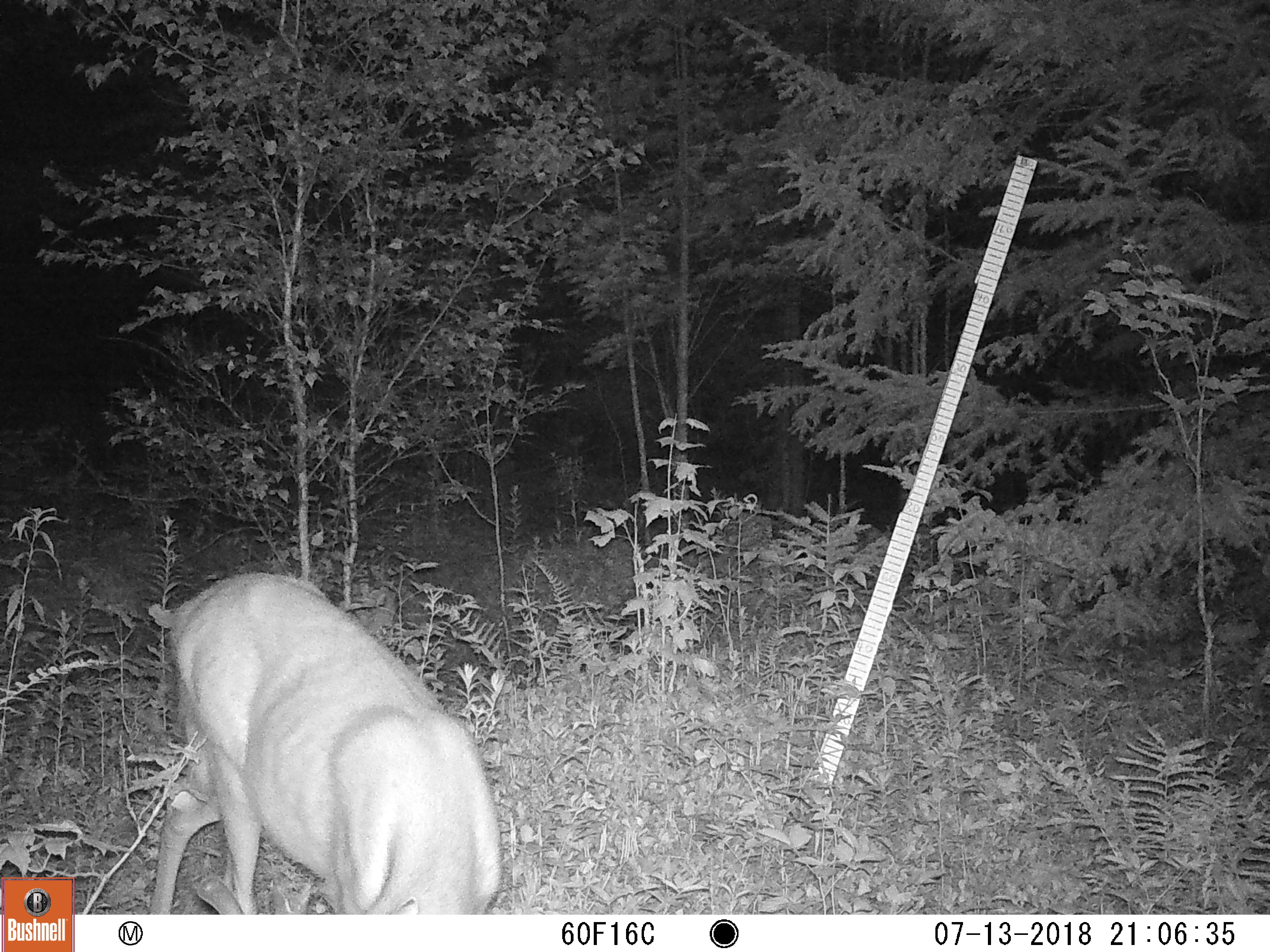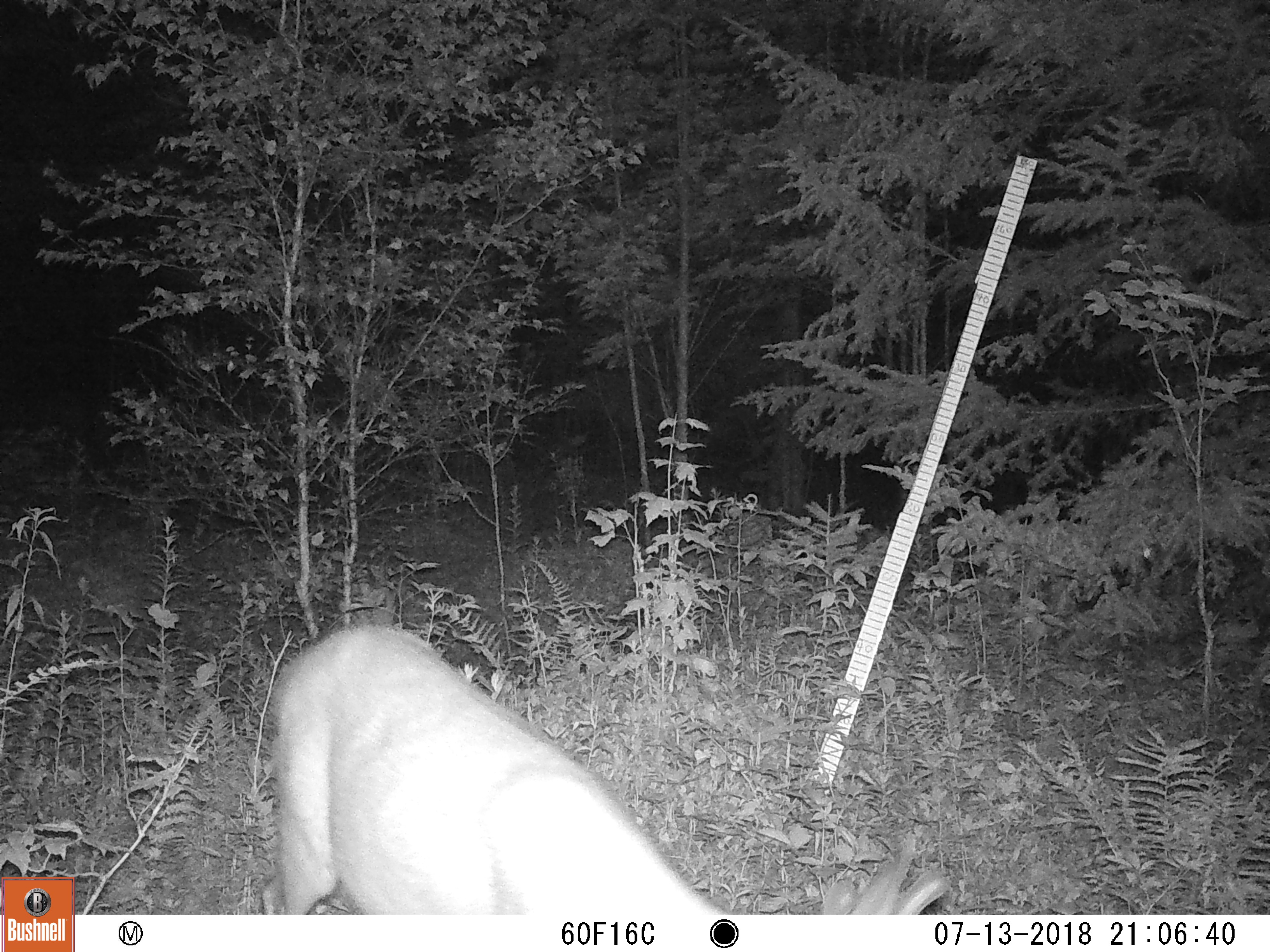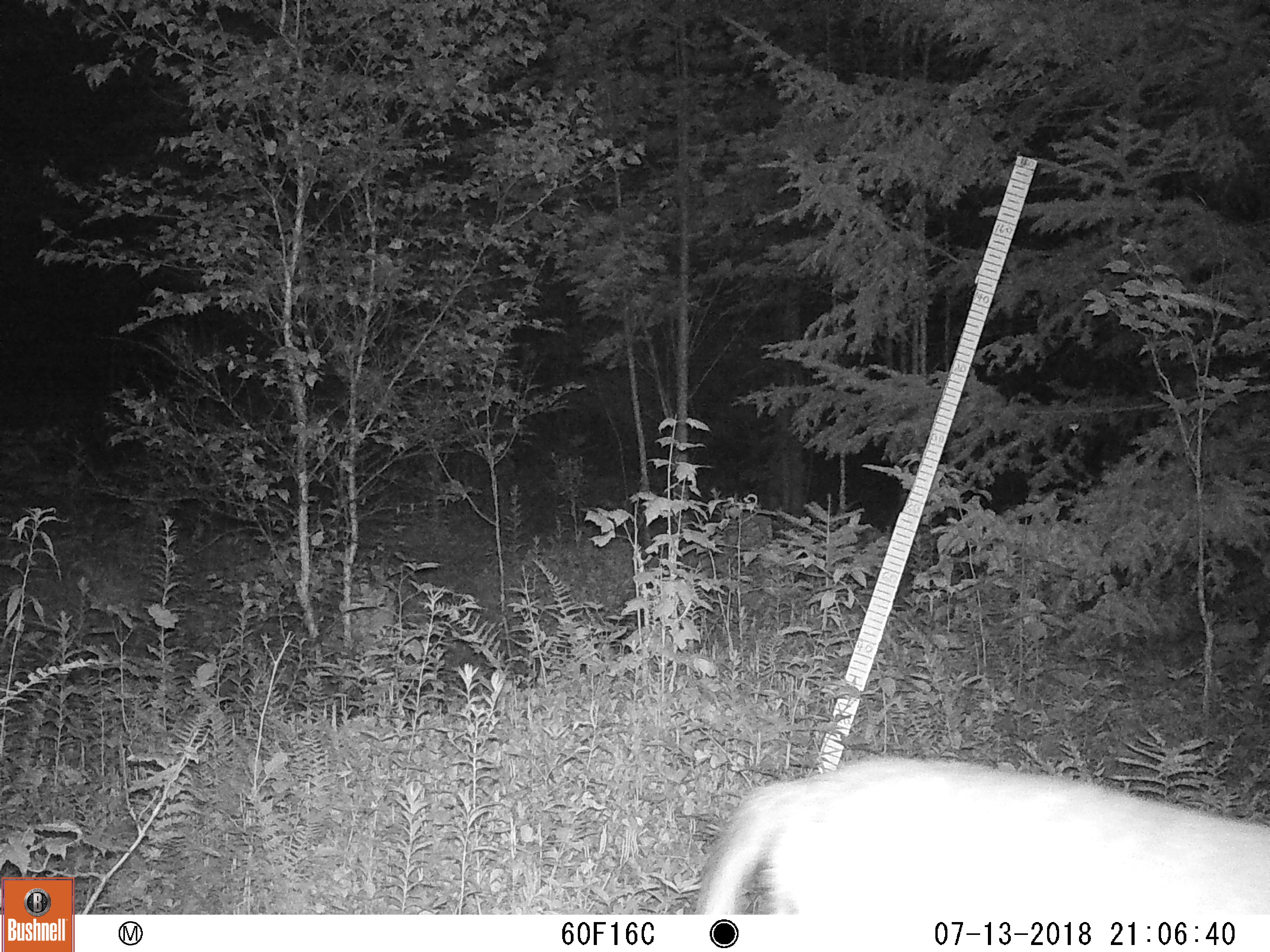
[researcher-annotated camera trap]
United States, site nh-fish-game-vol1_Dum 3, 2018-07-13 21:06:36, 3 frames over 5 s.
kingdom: Animalia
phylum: Chordata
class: Mammalia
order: Artiodactyla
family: Cervidae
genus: Odocoileus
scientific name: Odocoileus virginianus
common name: white-tailed deer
White-tailed deer (Odocoileus virginianus).